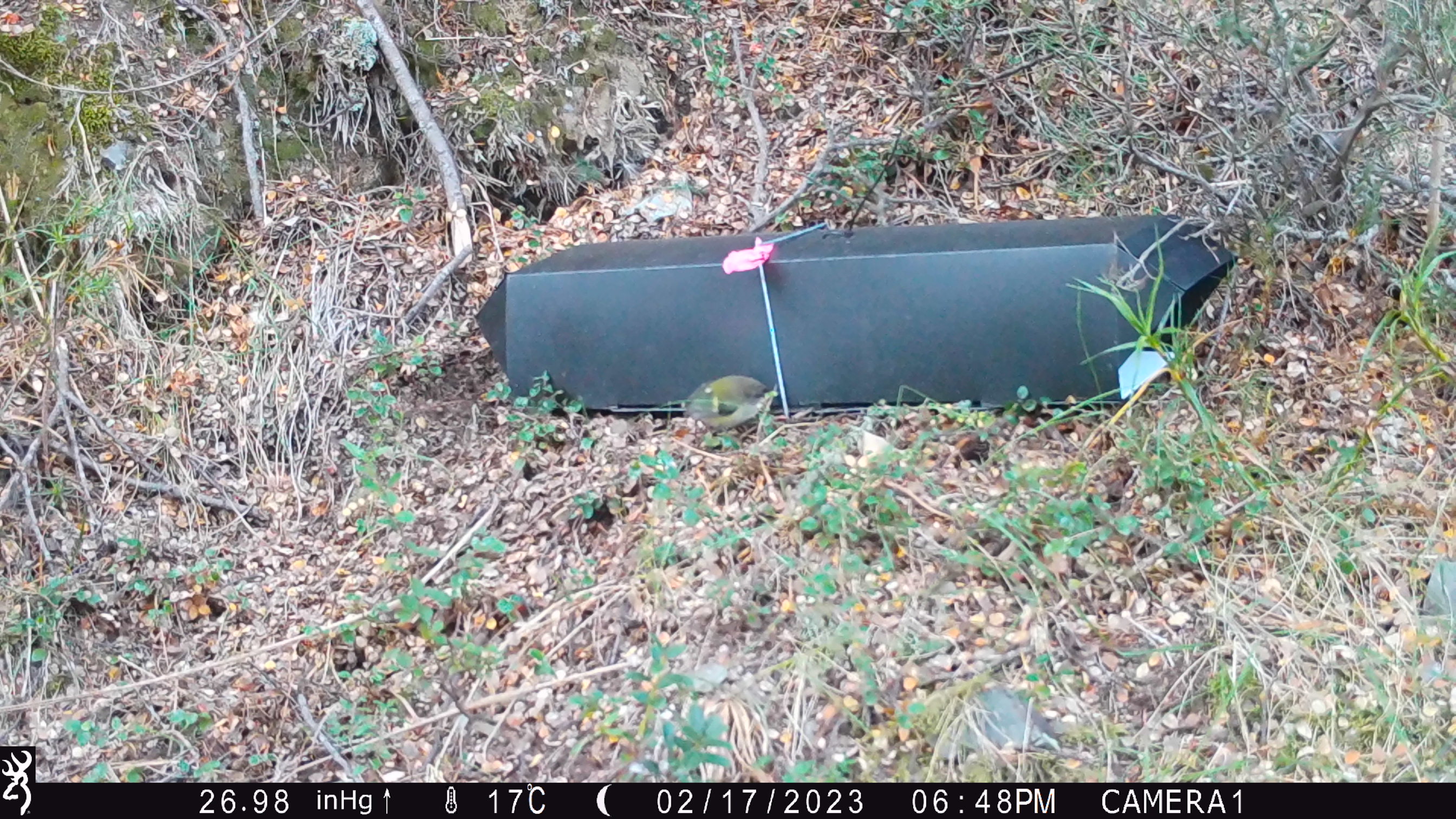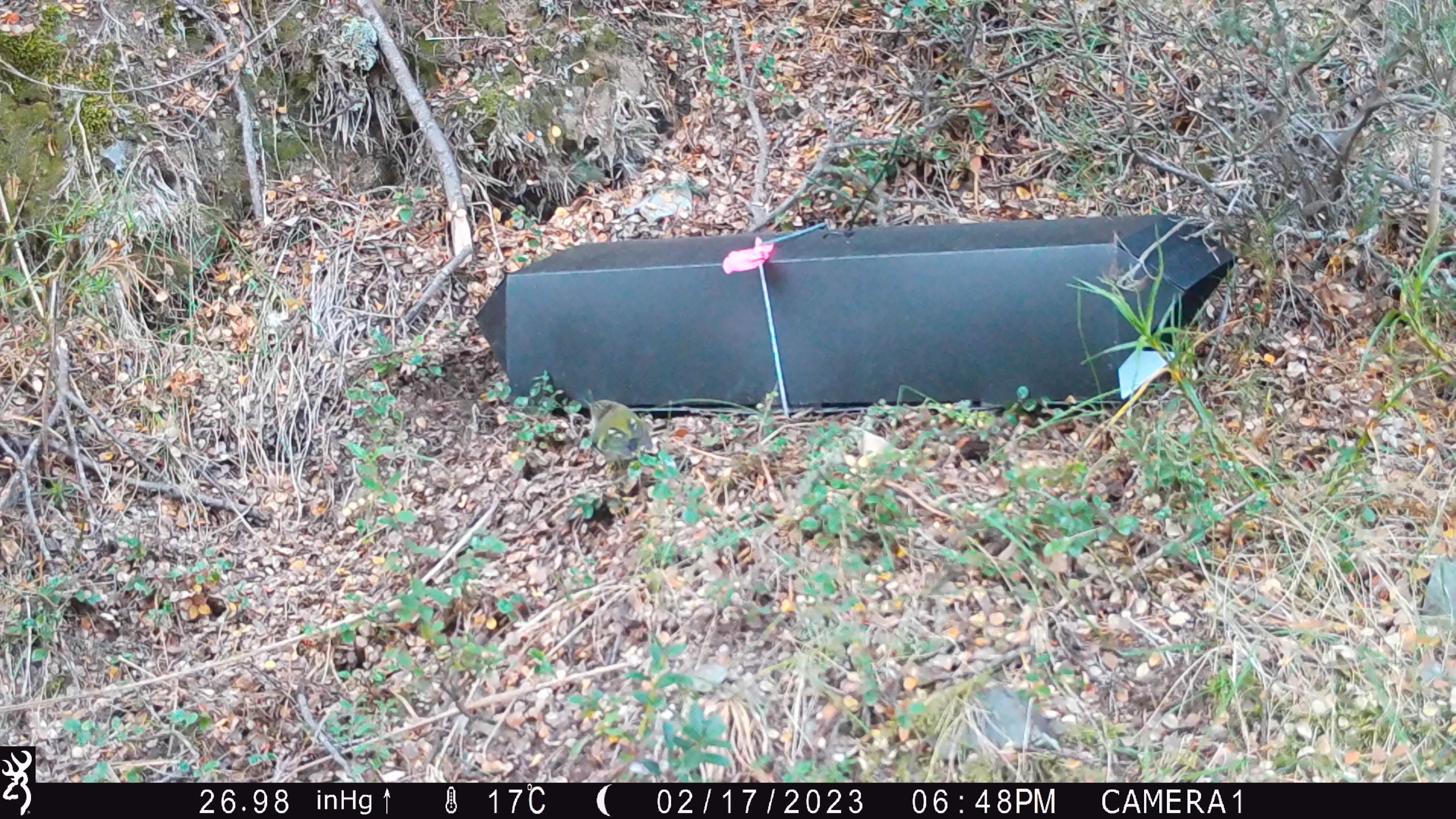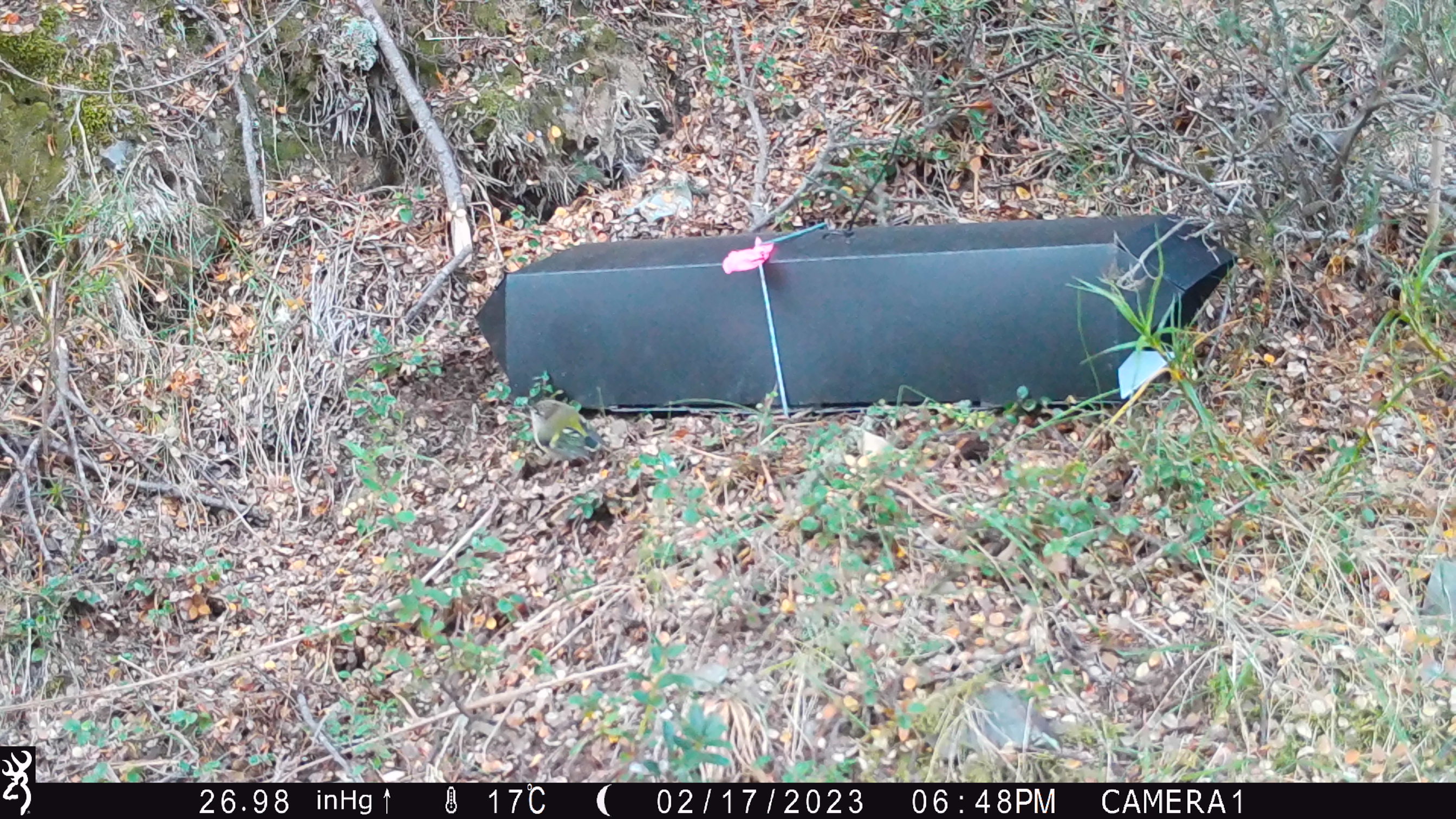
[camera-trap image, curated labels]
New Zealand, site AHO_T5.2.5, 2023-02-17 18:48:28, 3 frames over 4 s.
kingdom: Animalia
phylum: Chordata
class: Aves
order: Passeriformes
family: Acanthisittidae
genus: Acanthisitta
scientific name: Acanthisitta chloris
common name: rifleman